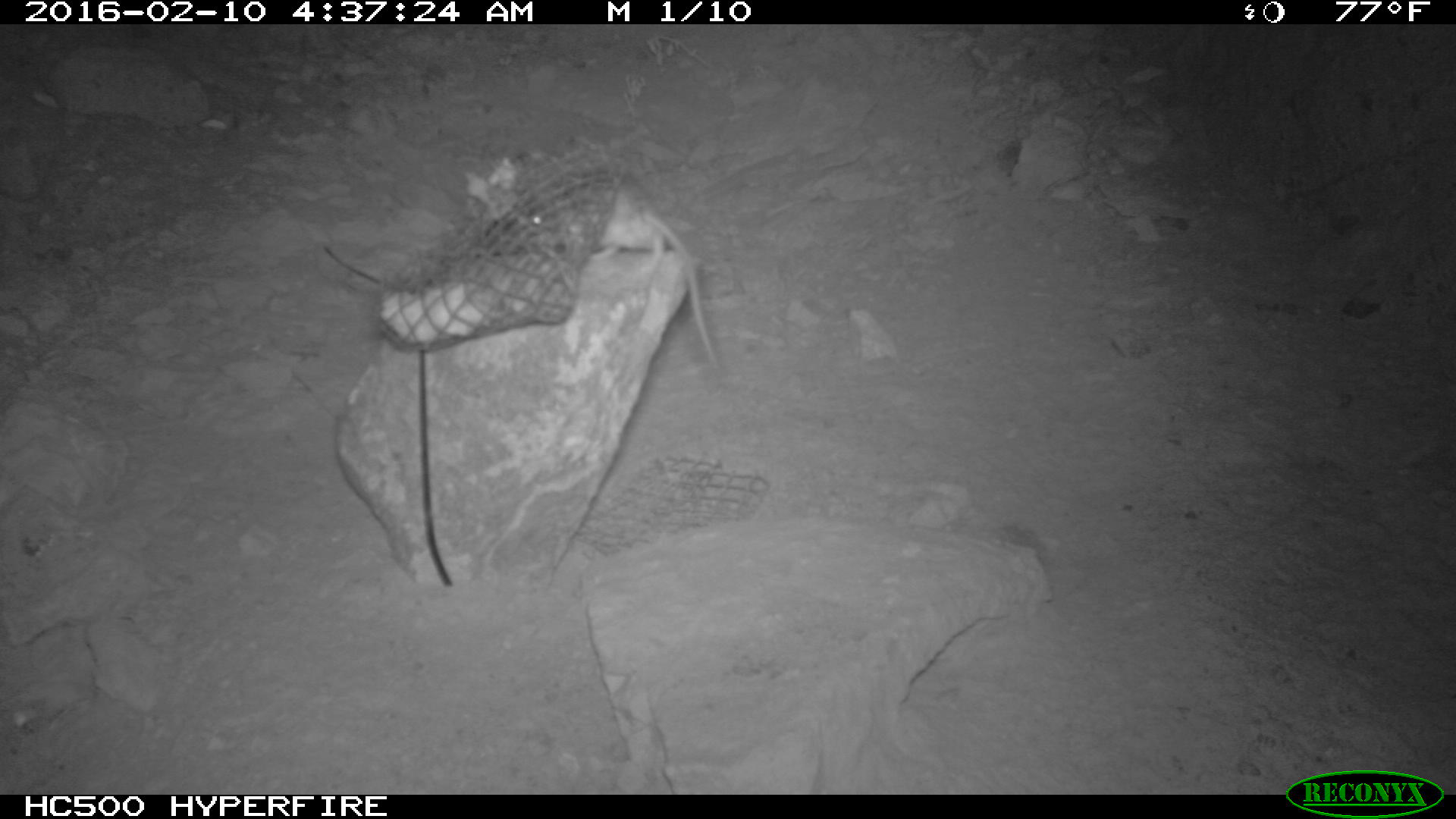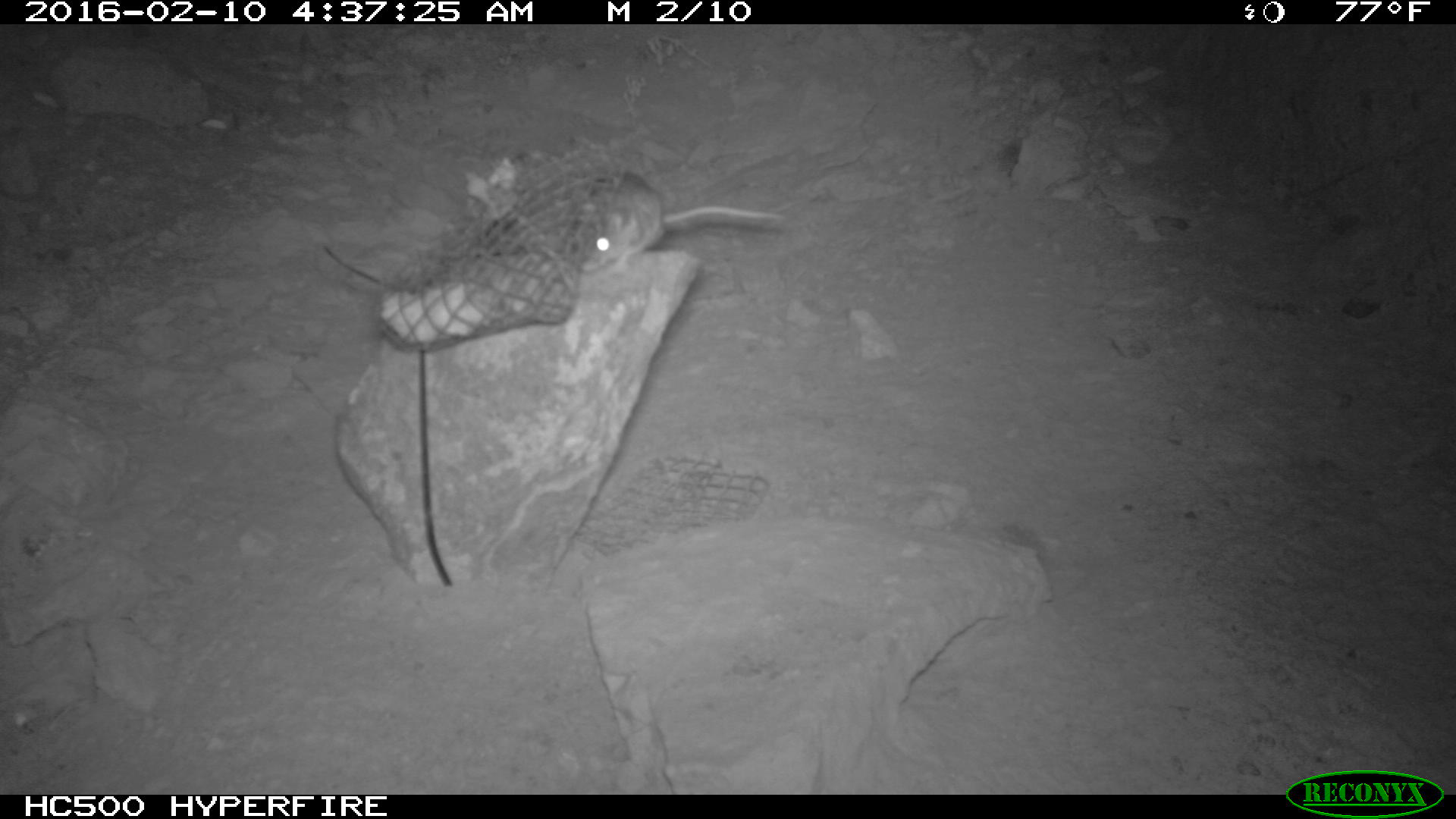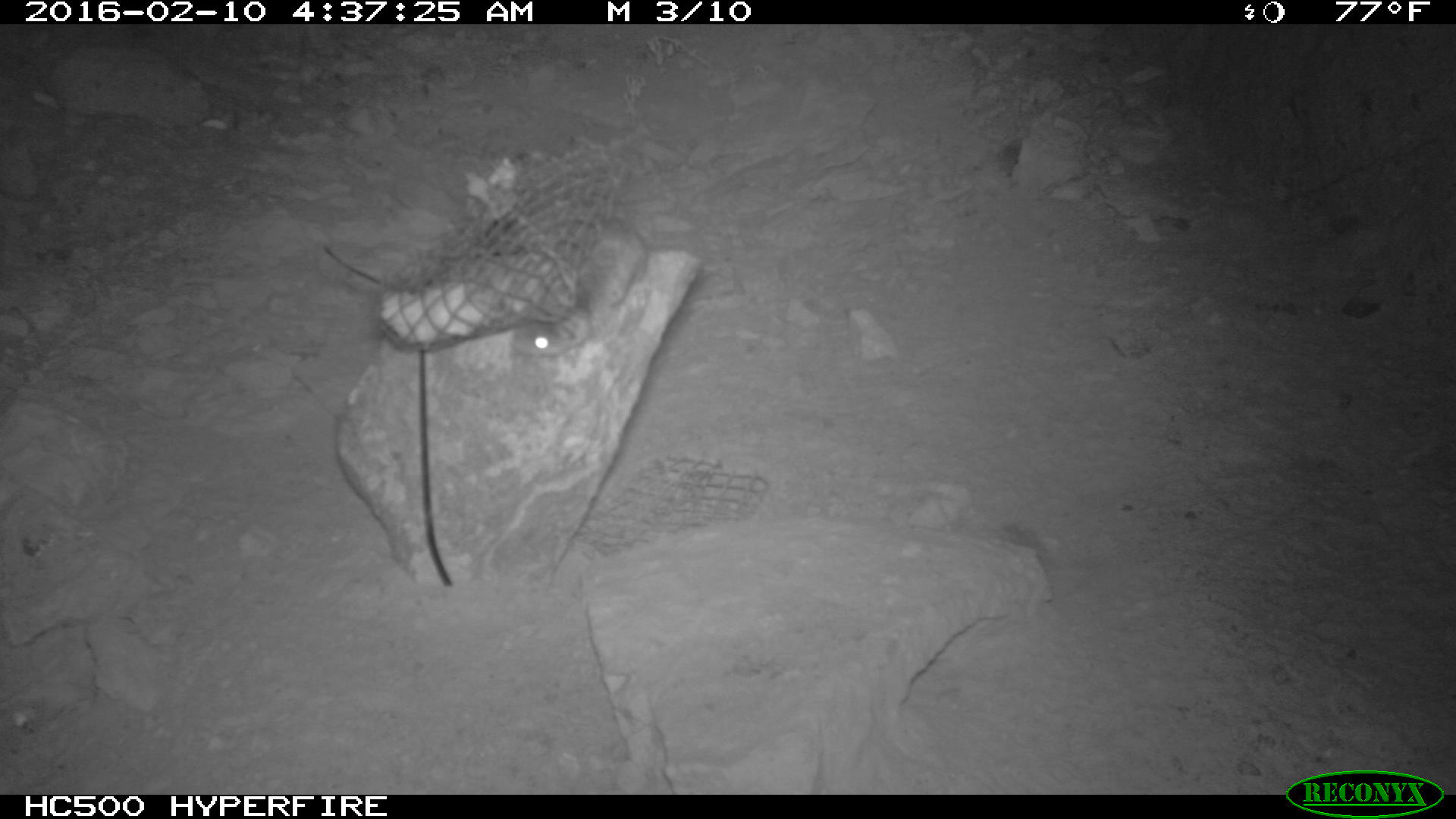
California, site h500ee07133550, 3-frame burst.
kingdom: Animalia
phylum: Chordata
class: Mammalia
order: Rodentia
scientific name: Rodentia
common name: rodent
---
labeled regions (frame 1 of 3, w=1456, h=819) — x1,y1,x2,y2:
rodent: 507,171,723,366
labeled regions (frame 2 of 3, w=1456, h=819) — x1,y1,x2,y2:
rodent: 572,171,784,275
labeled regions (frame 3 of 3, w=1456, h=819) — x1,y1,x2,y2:
rodent: 505,215,645,357